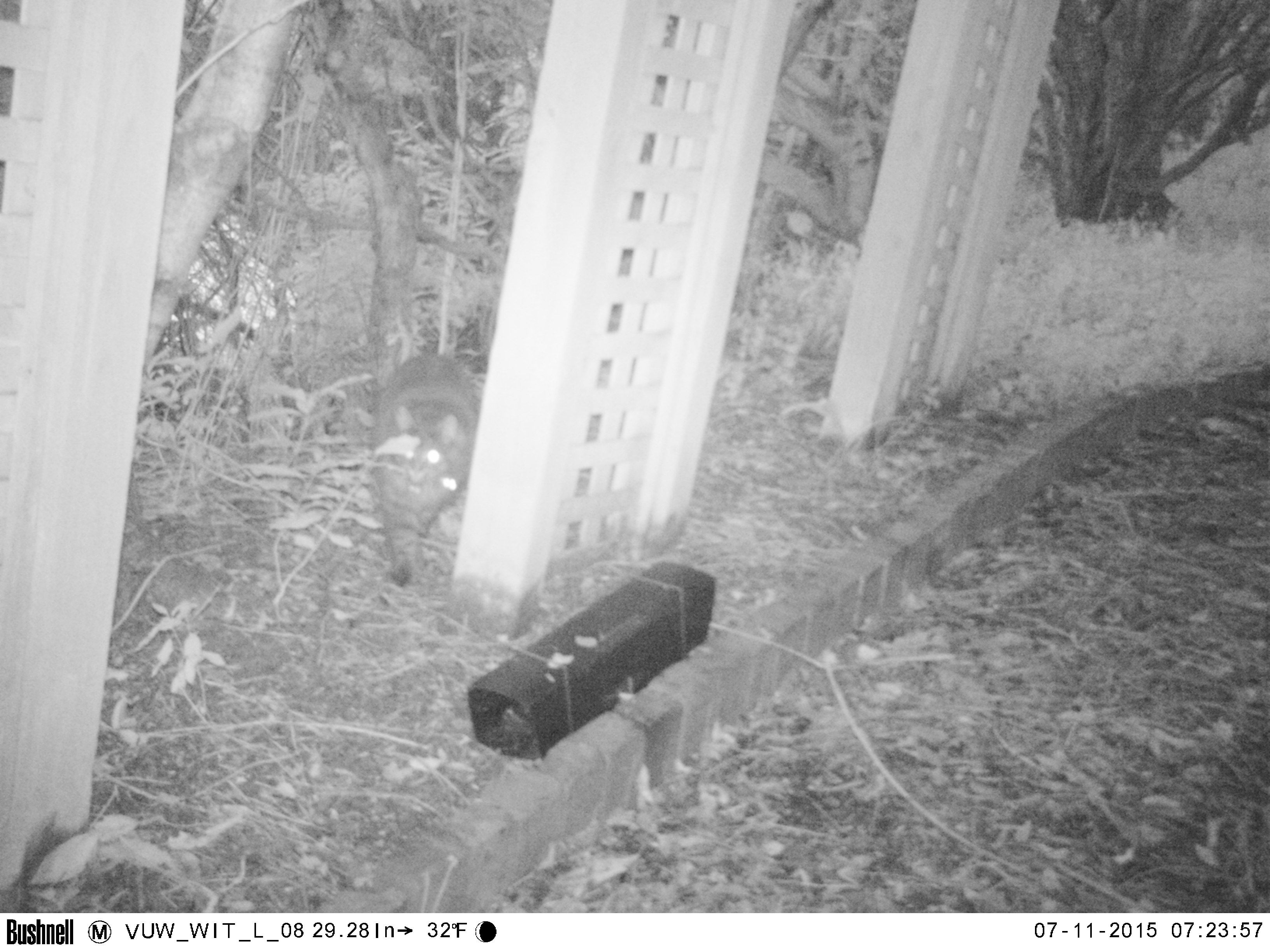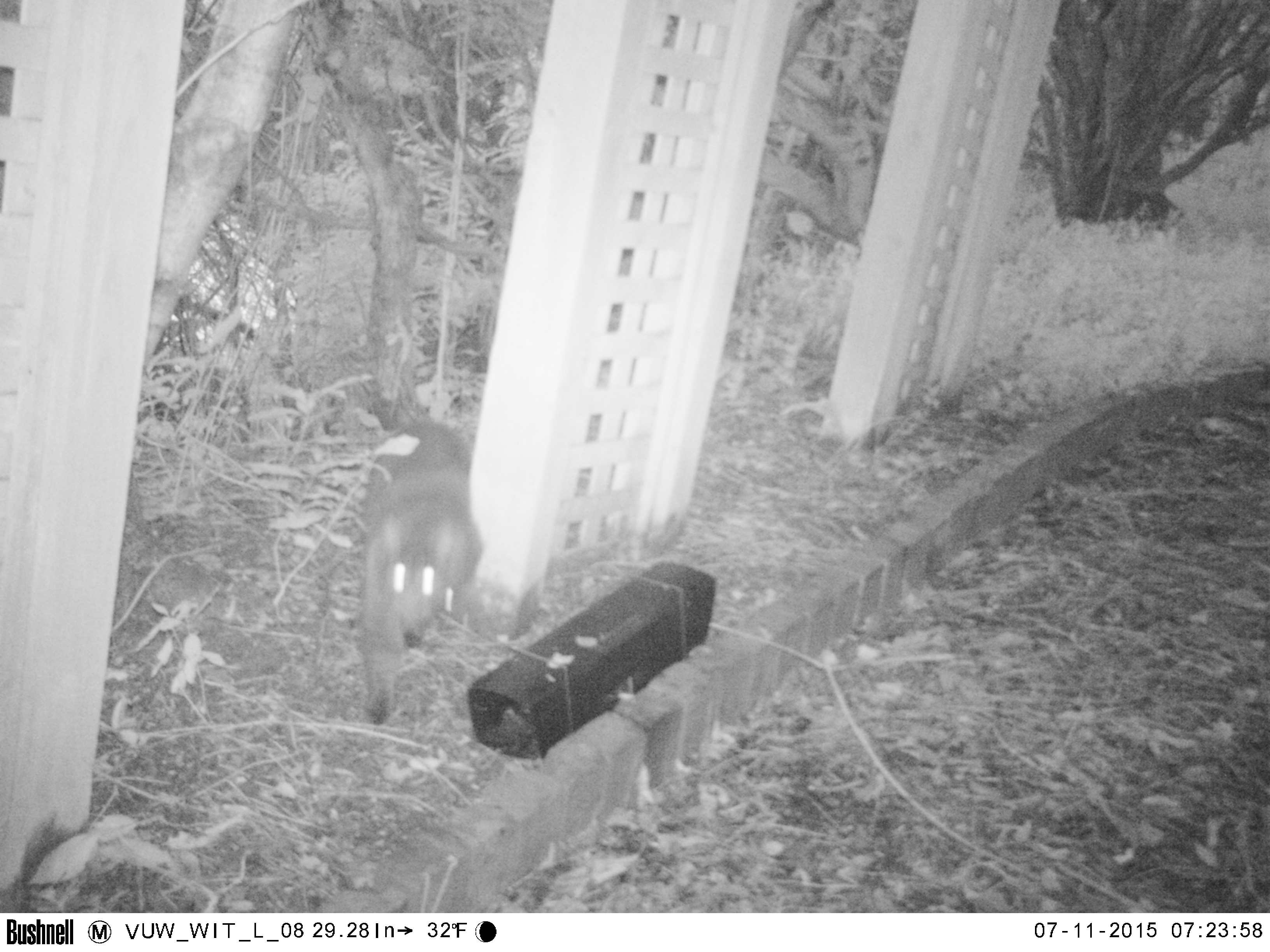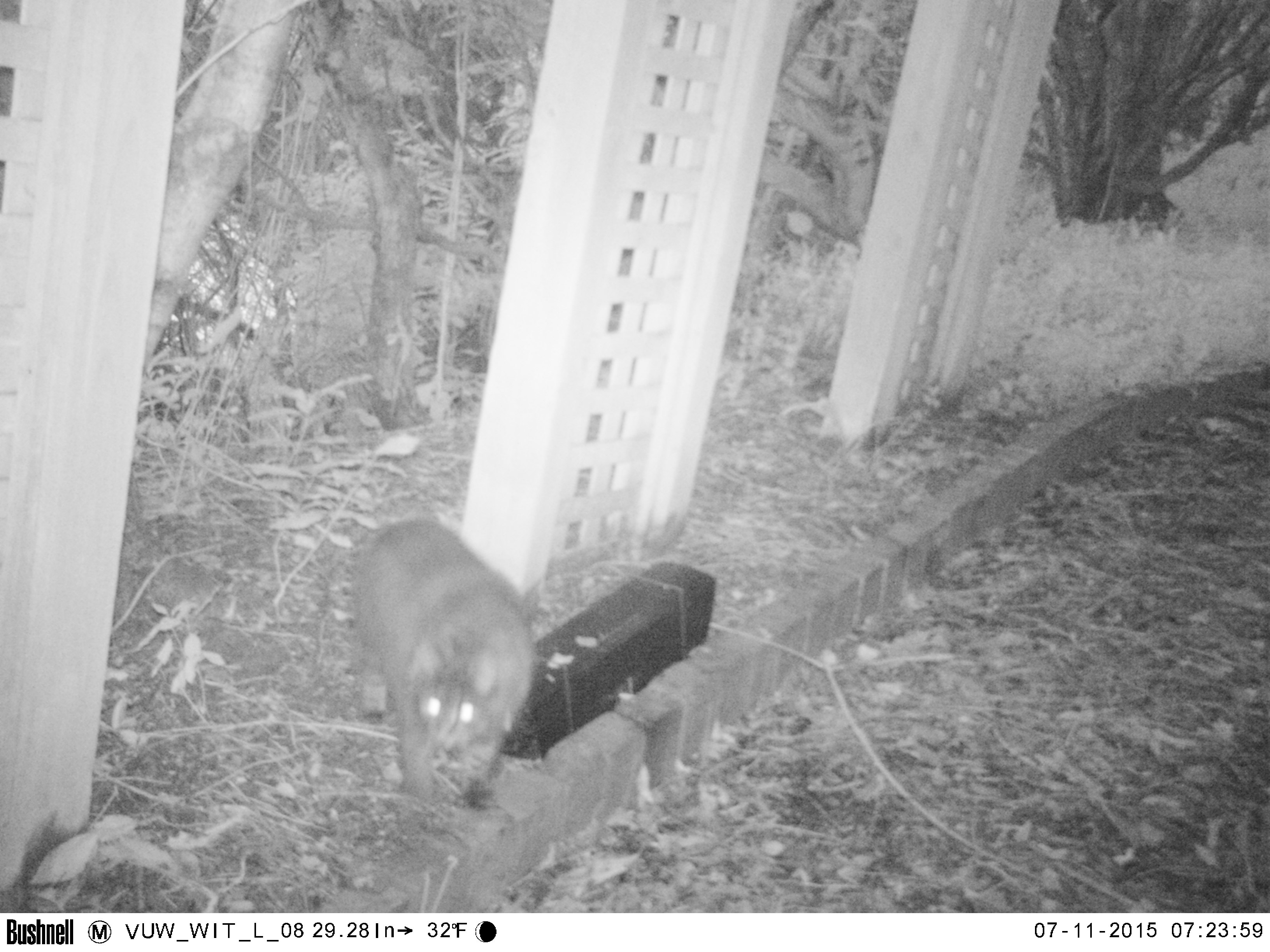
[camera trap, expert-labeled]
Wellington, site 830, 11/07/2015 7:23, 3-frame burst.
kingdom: Animalia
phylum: Chordata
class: Mammalia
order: Carnivora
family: Felidae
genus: Felis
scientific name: Felis catus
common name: cat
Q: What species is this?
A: Cat (Felis catus).